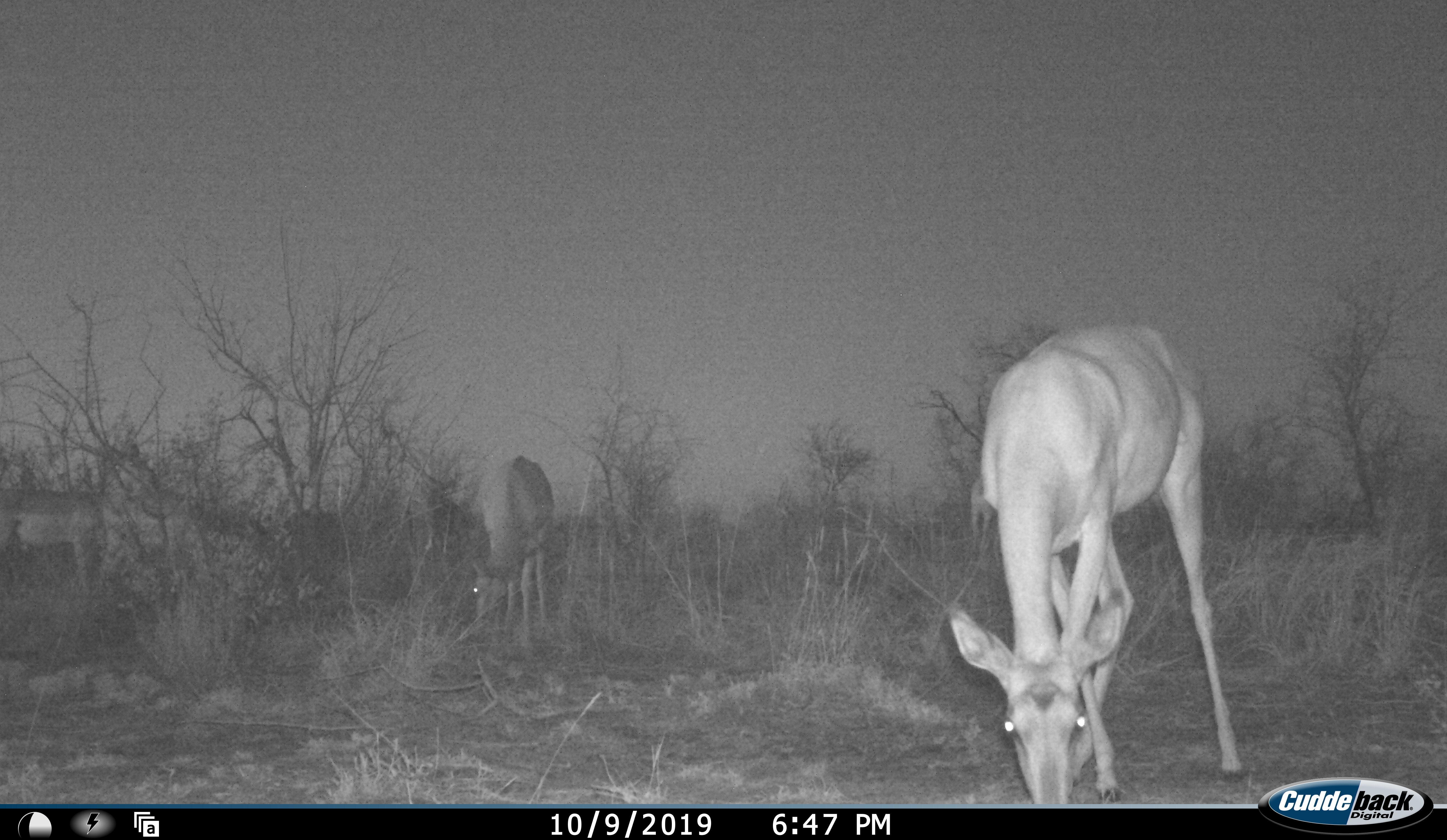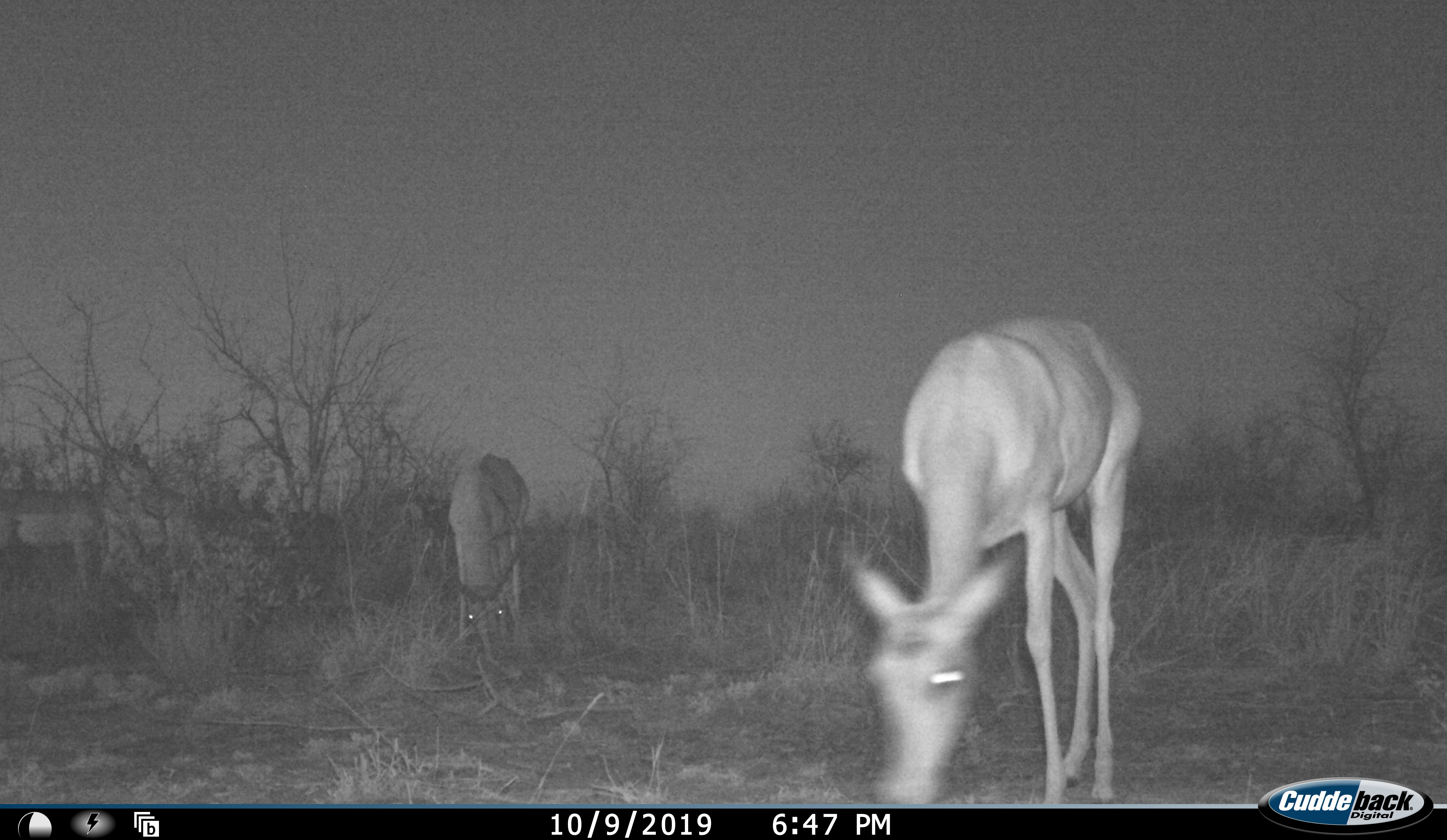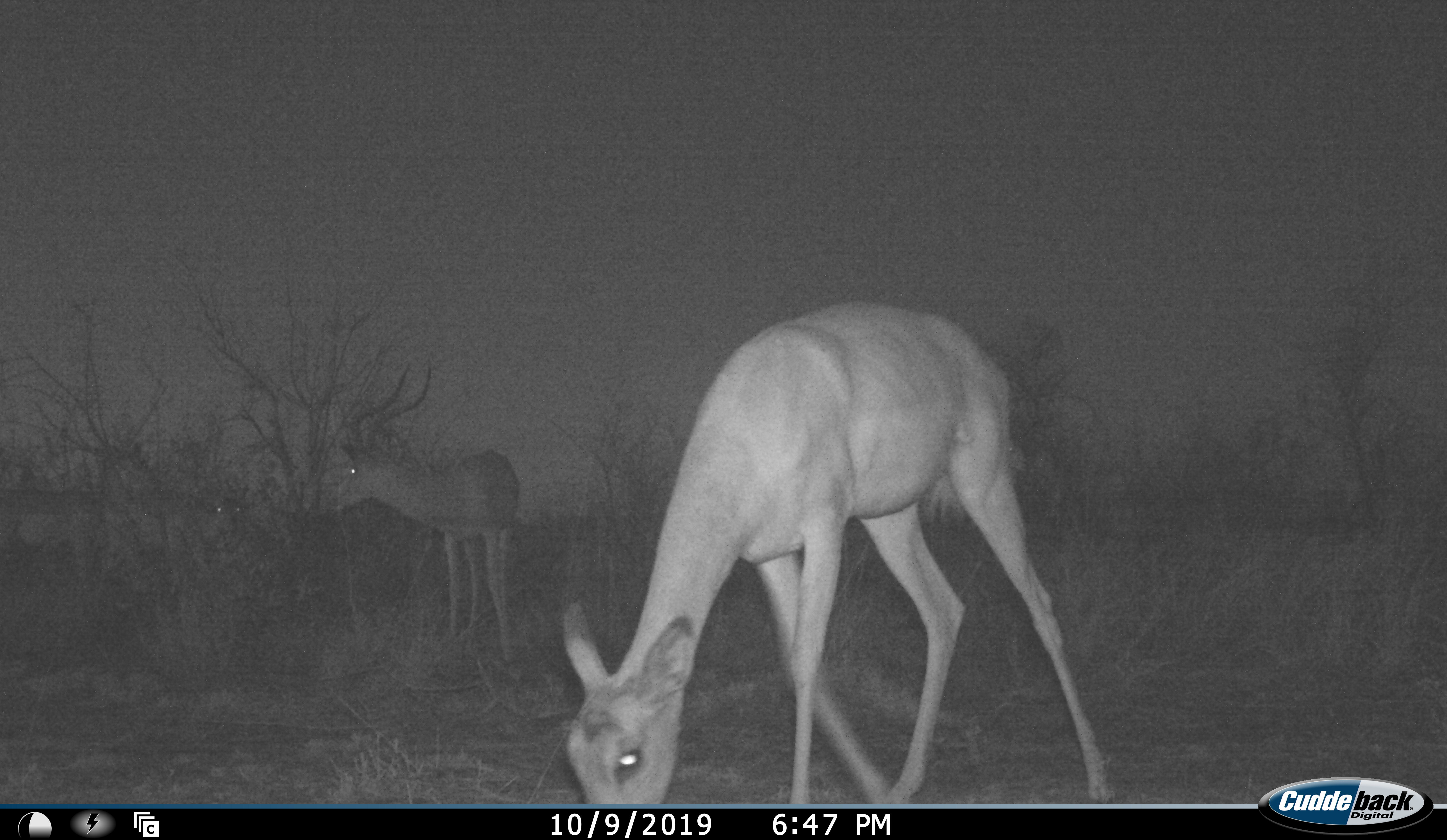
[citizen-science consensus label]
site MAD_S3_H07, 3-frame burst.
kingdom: Animalia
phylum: Chordata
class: Mammalia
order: Artiodactyla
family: Bovidae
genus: Aepyceros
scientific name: Aepyceros melampus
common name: impala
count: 3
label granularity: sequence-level